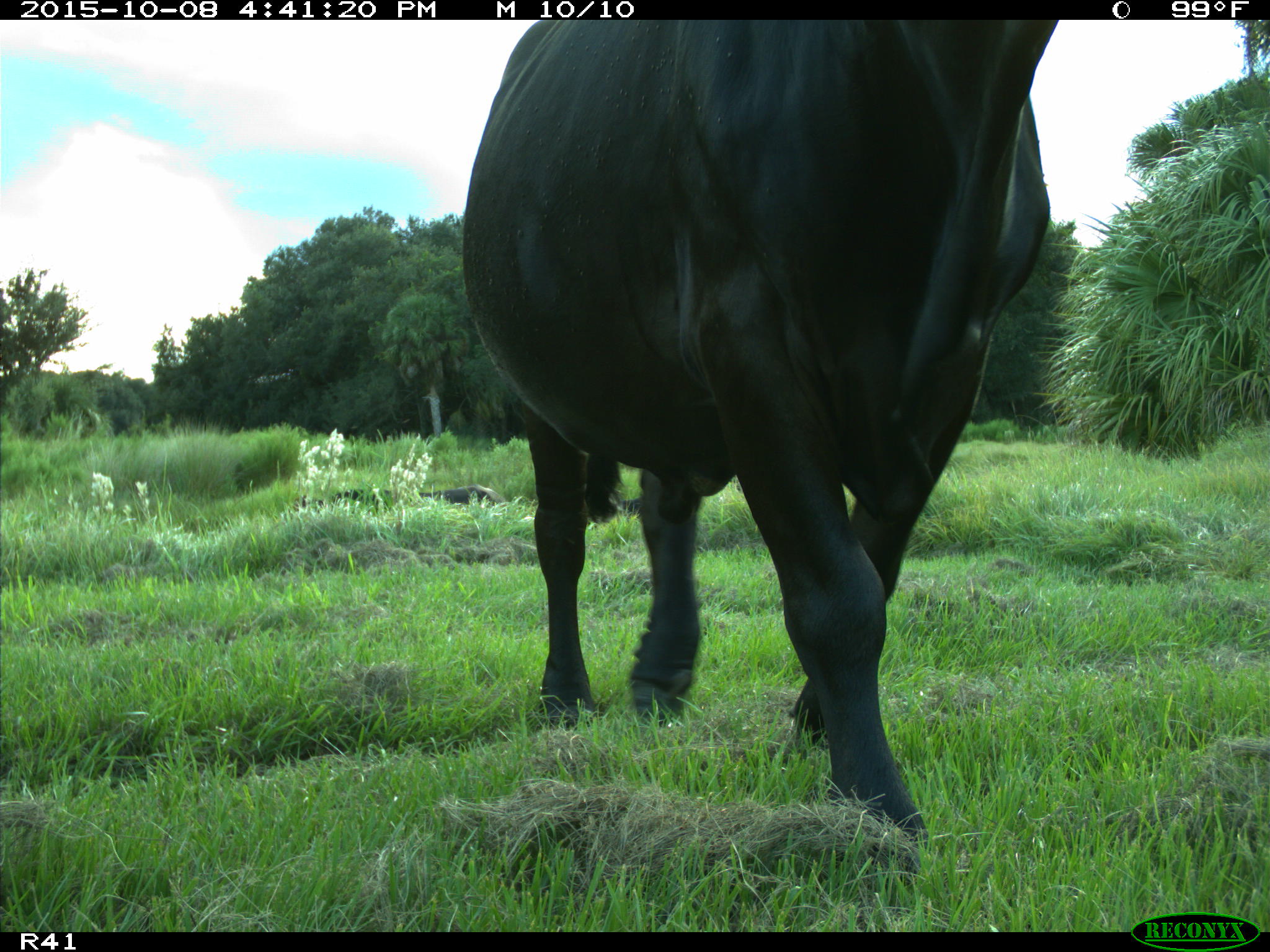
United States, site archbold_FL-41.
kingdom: Animalia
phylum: Chordata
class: Mammalia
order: Artiodactyla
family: Bovidae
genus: Bos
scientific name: Bos taurus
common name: domestic cow